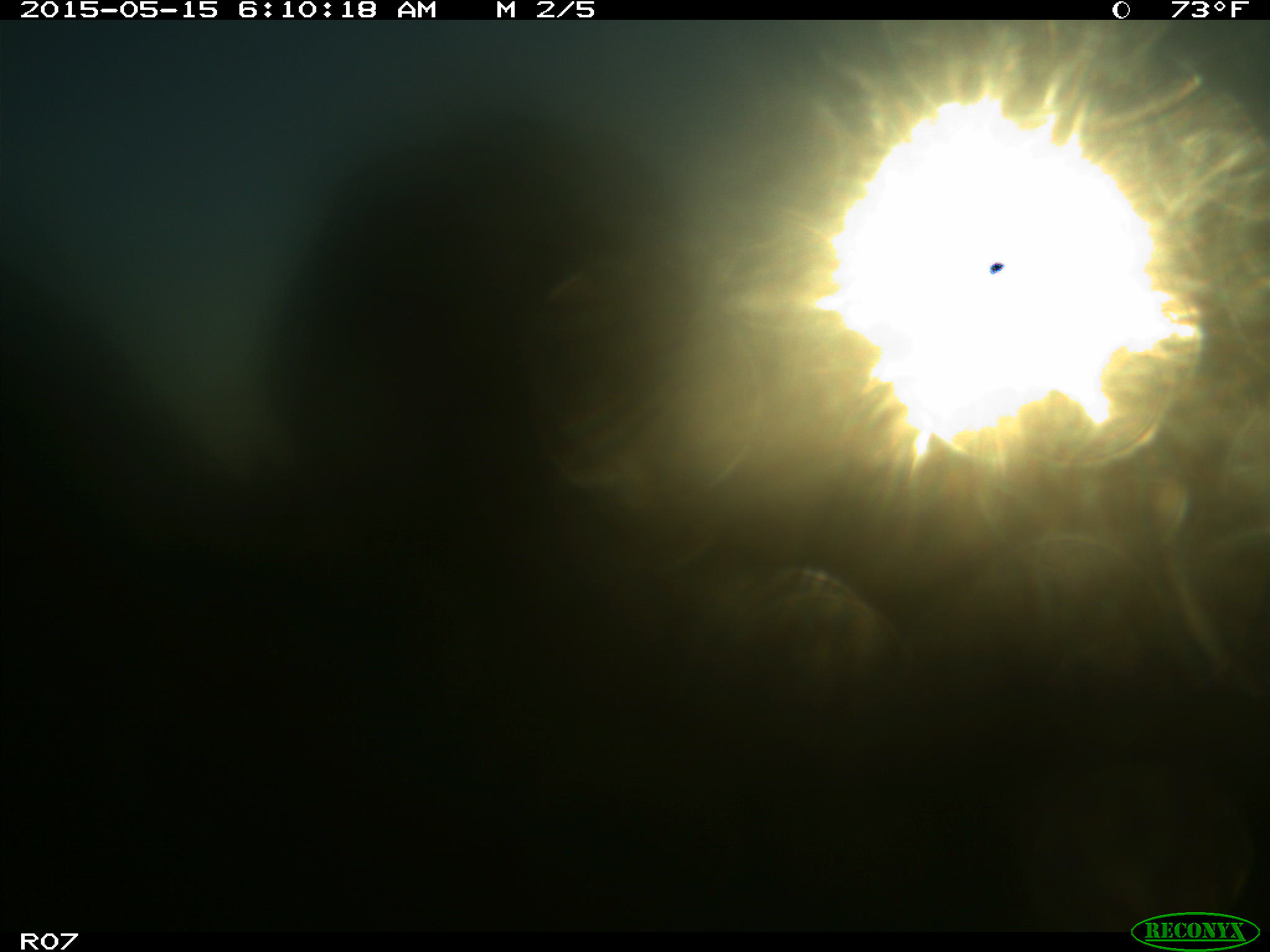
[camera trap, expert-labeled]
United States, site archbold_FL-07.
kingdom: Animalia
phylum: Chordata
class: Mammalia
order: Artiodactyla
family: Bovidae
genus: Bos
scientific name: Bos taurus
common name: domestic cow